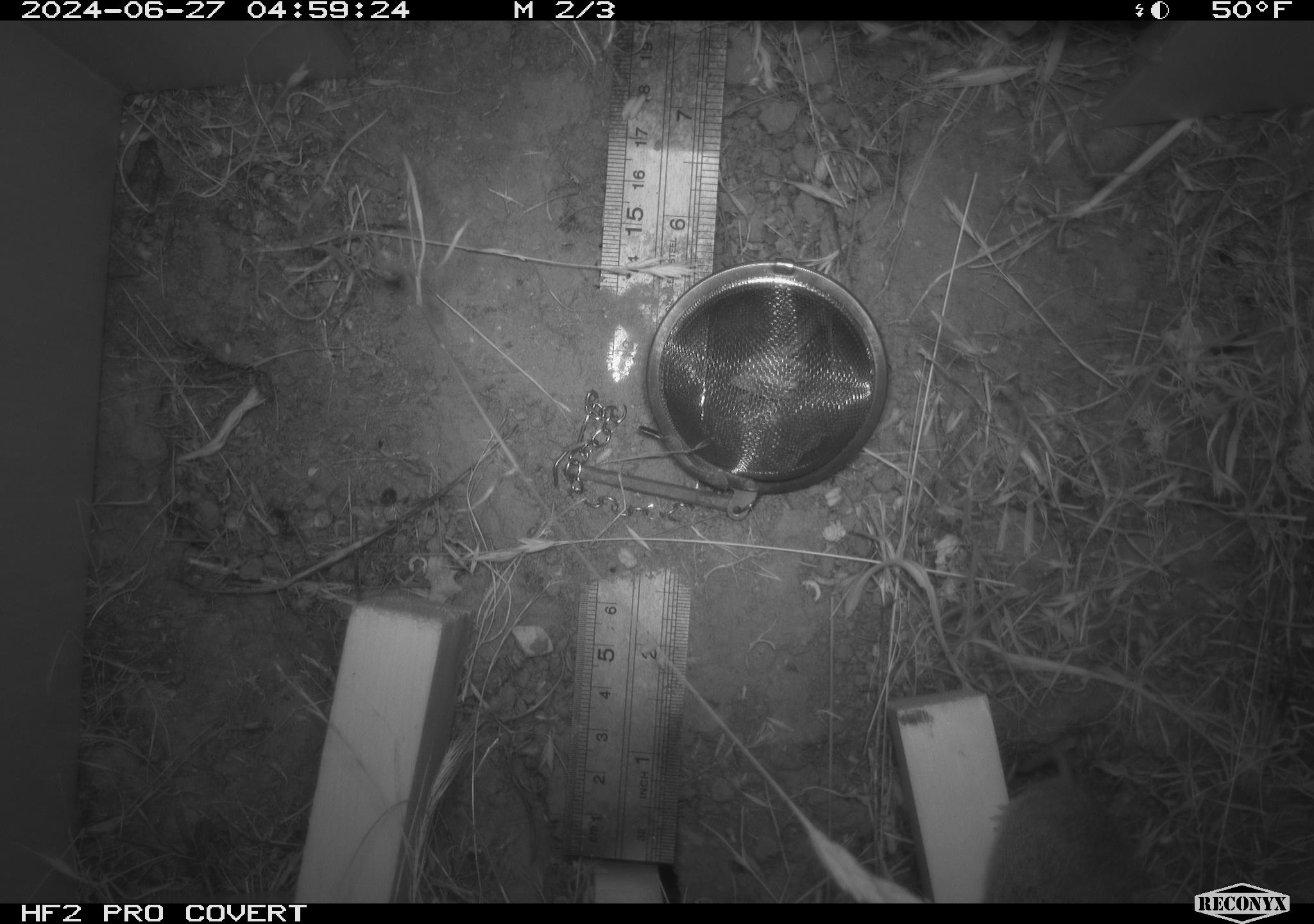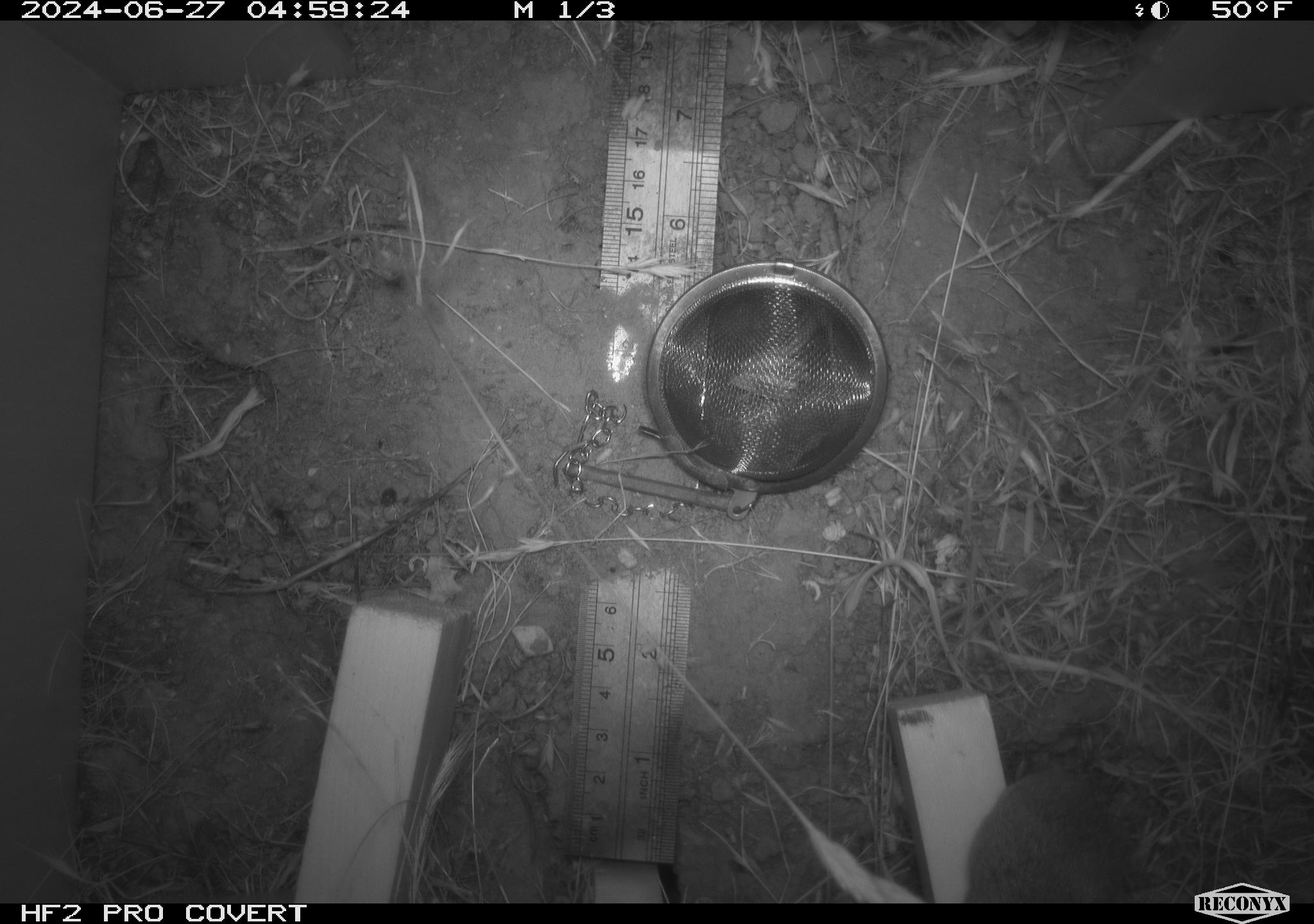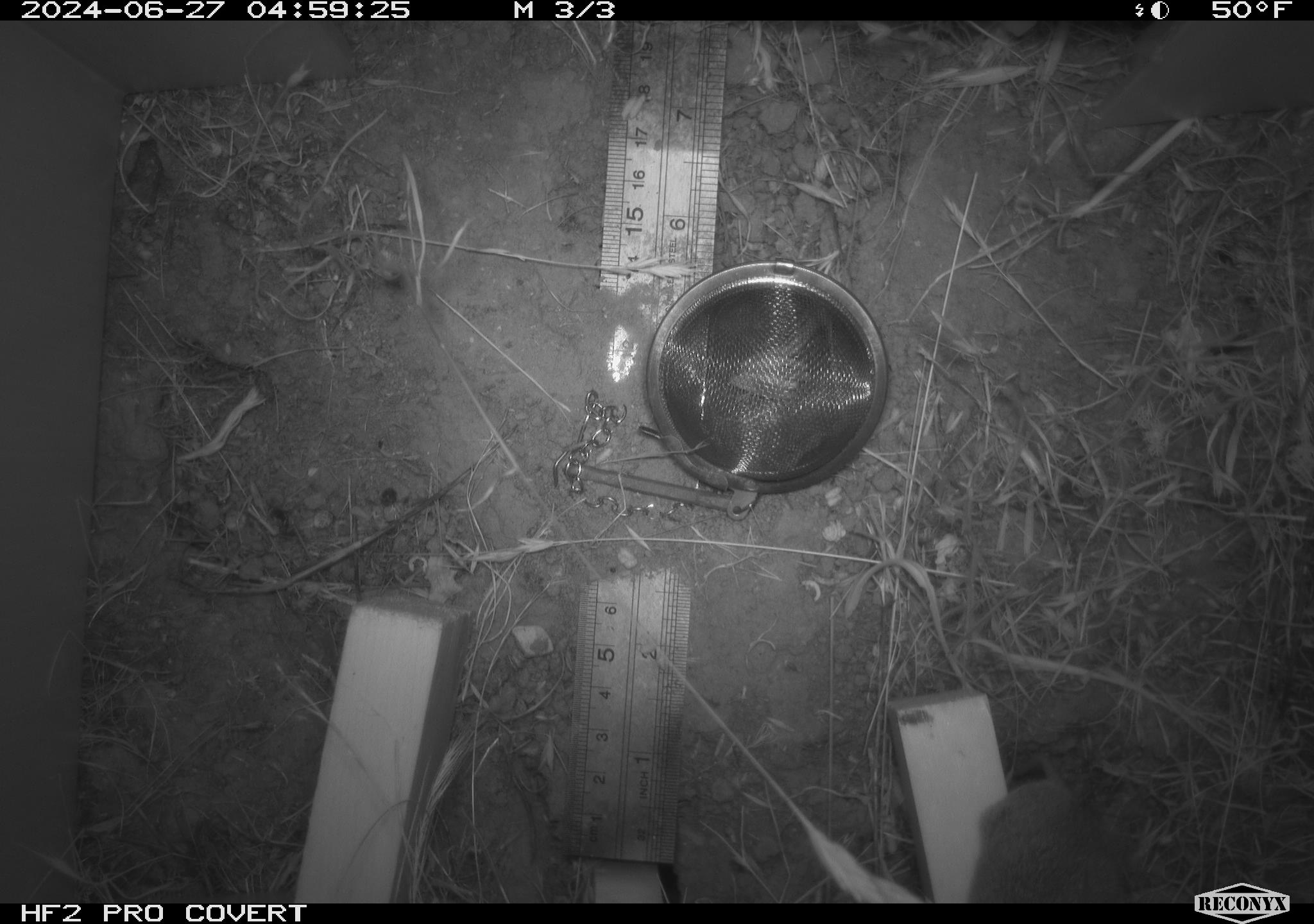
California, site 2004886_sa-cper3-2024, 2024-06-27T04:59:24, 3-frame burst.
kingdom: Animalia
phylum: Chordata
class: Mammalia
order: Rodentia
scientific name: Rodentia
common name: rodent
Rodent (Rodentia).